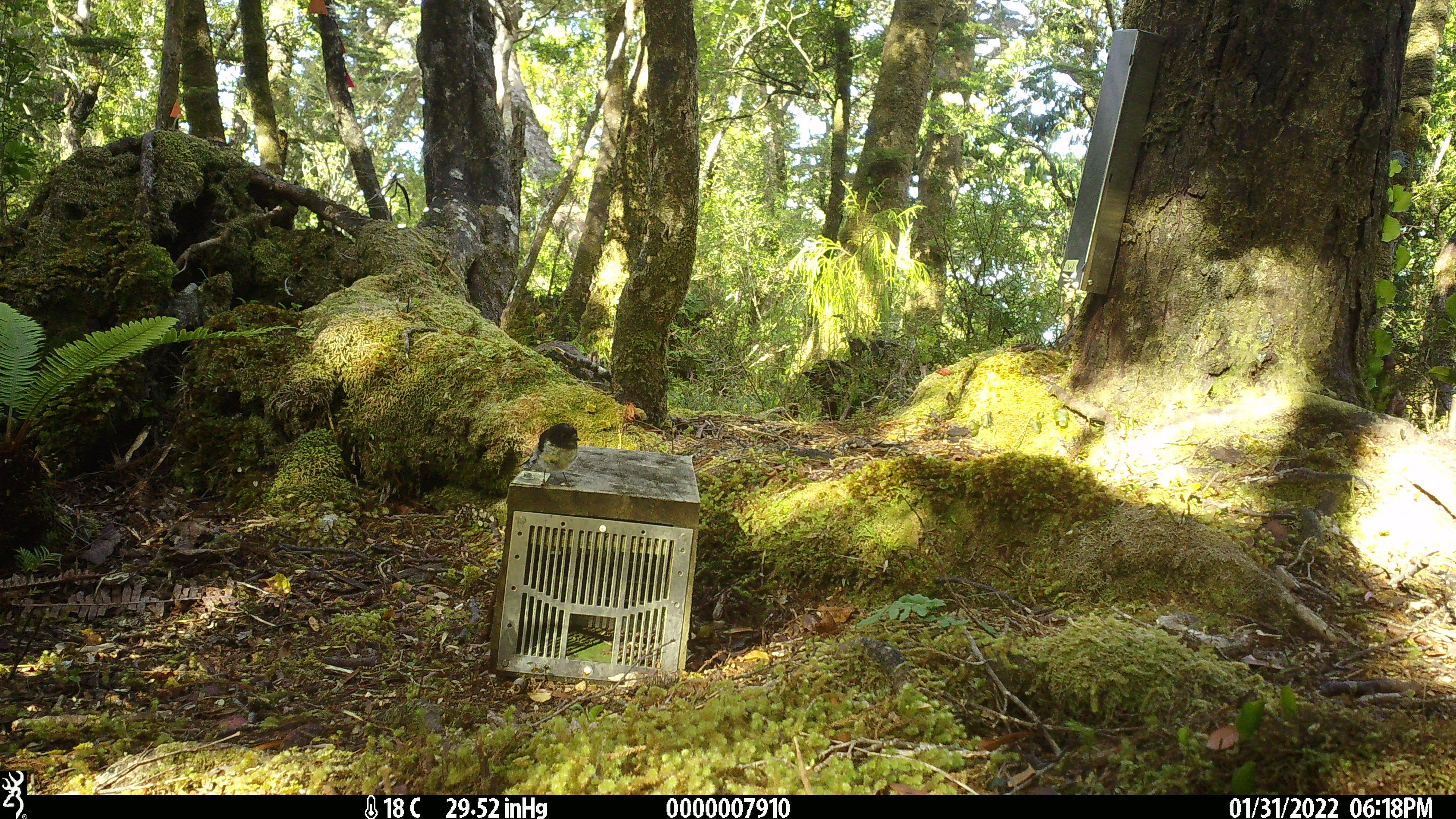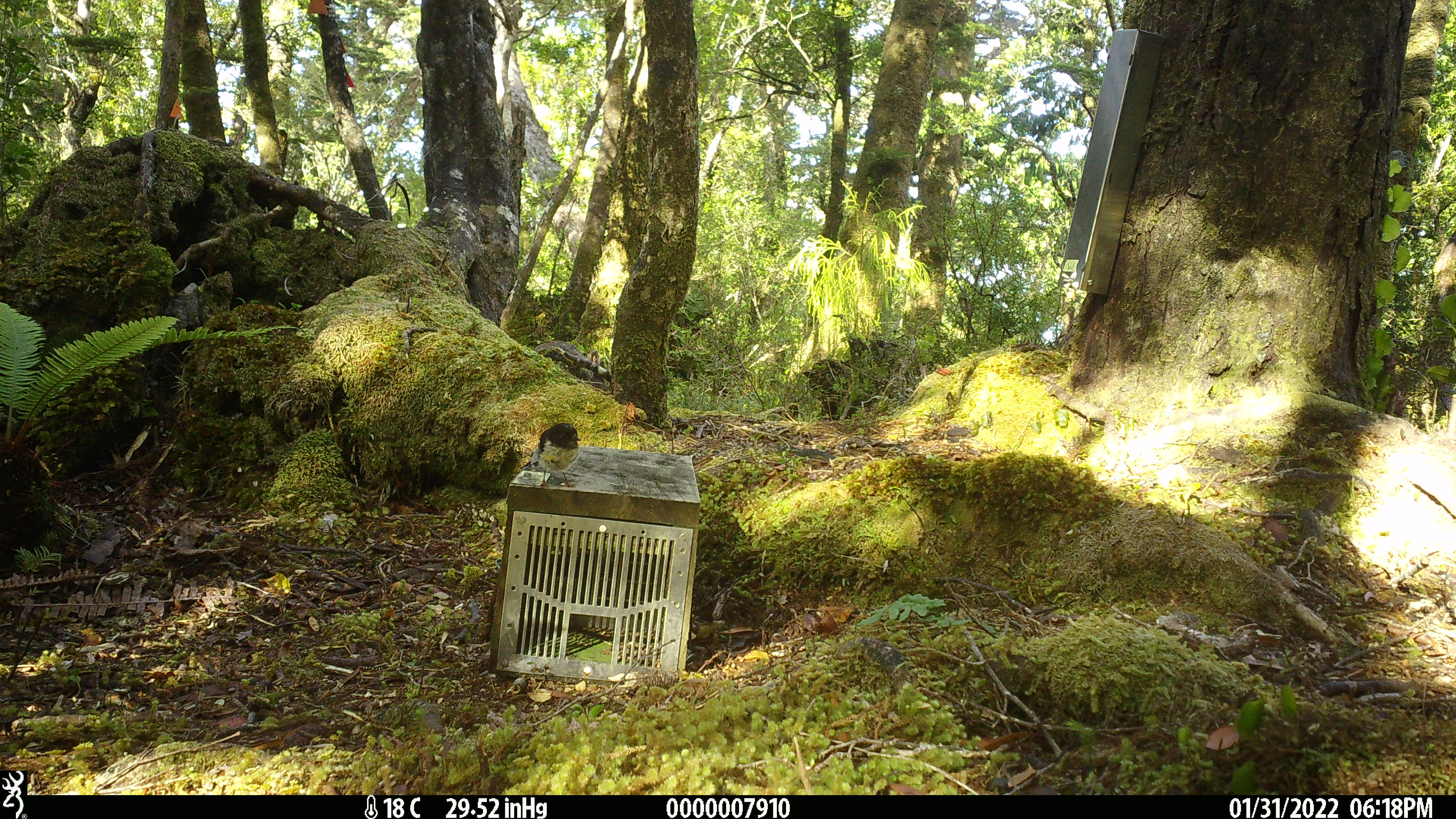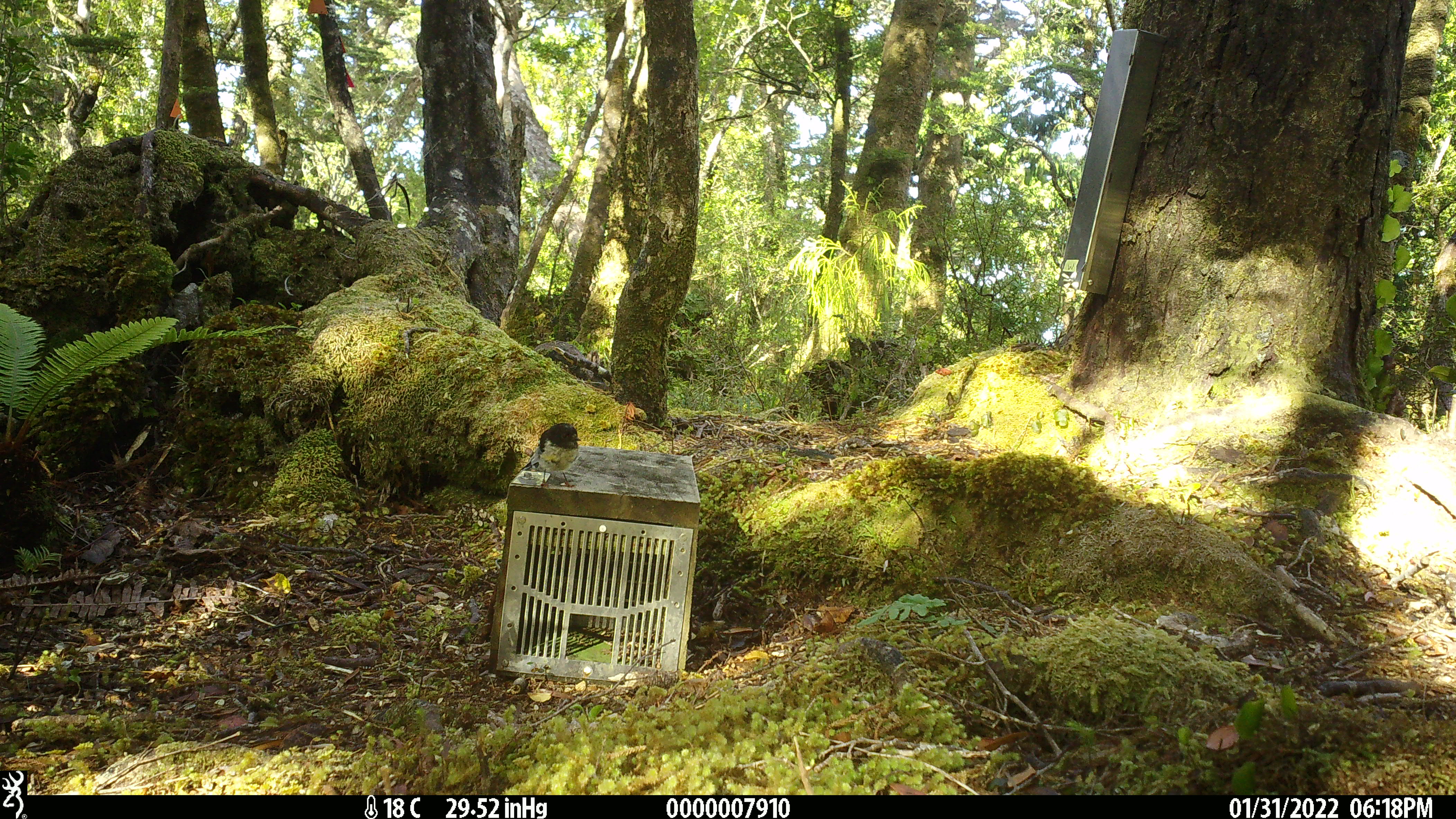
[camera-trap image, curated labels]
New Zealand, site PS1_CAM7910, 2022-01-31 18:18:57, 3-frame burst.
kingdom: Animalia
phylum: Chordata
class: Aves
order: Passeriformes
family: Petroicidae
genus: Petroica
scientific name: Petroica macrocephala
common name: tomtit